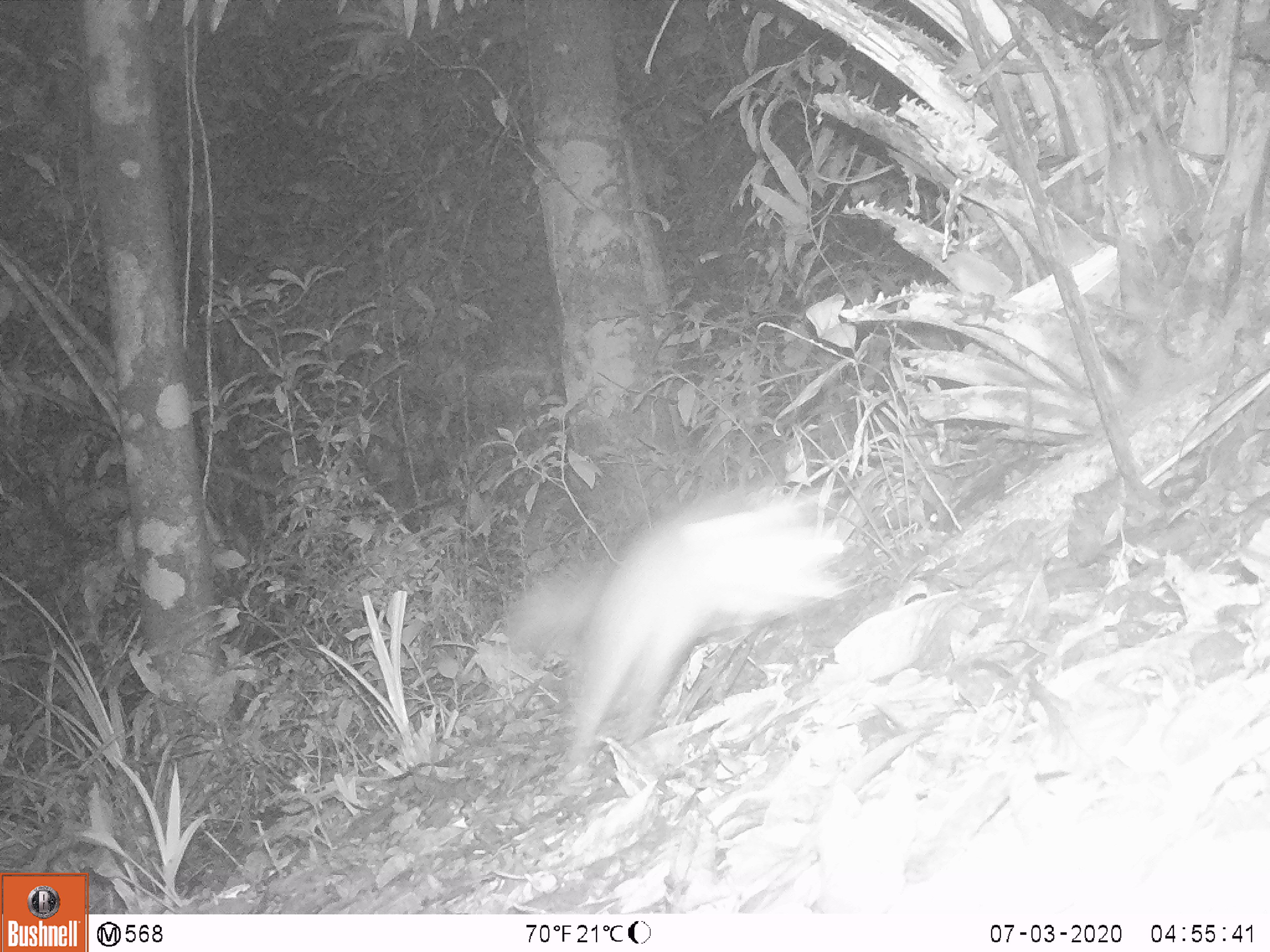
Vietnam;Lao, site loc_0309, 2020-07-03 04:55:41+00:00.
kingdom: Animalia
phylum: Chordata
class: Mammalia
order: Carnivora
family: Mustelidae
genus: Melogale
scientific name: Melogale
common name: ferret badger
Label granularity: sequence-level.